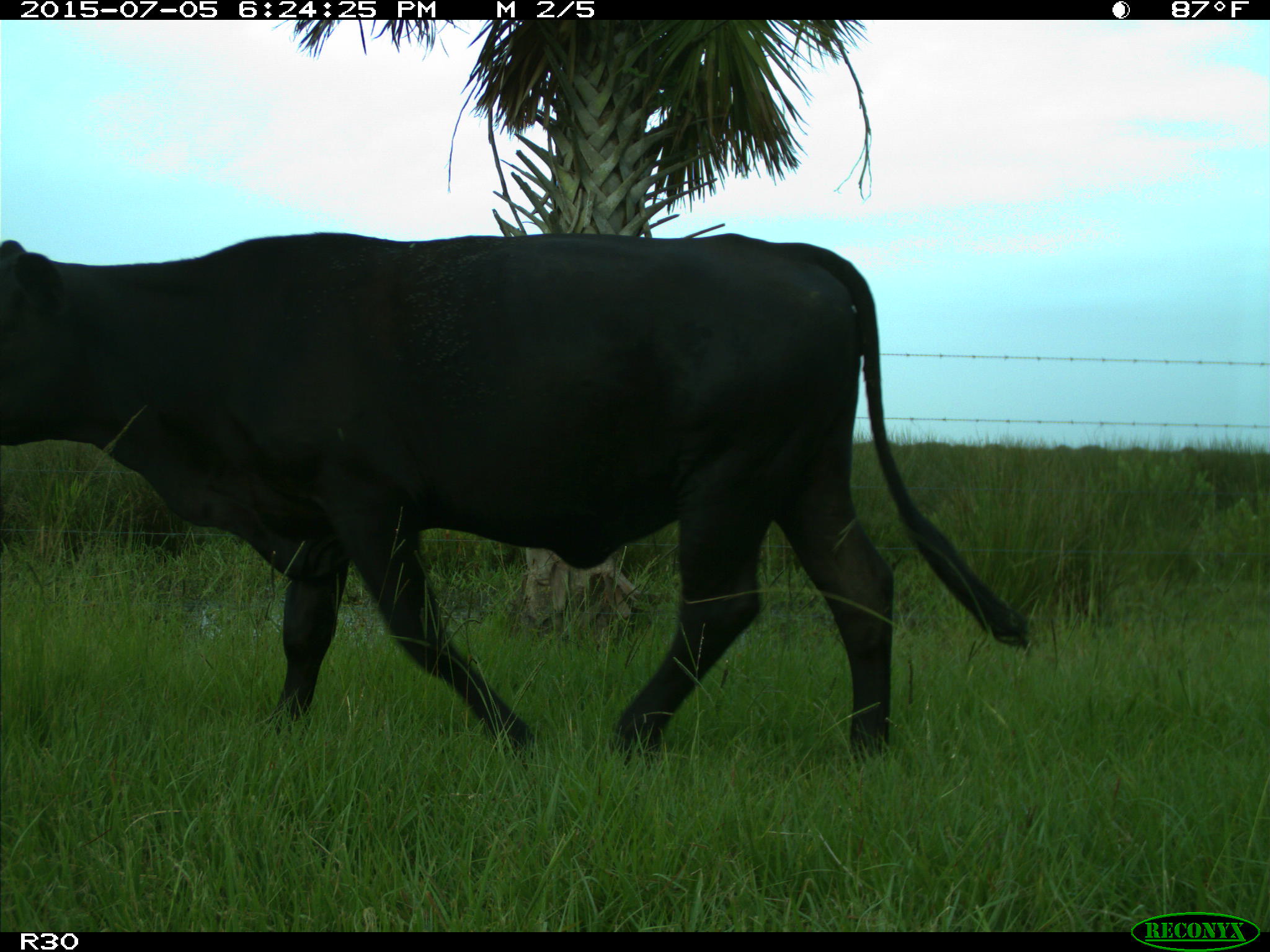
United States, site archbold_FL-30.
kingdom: Animalia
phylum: Chordata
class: Mammalia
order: Artiodactyla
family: Bovidae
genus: Bos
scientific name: Bos taurus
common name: domestic cow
Bos taurus (domestic cow).